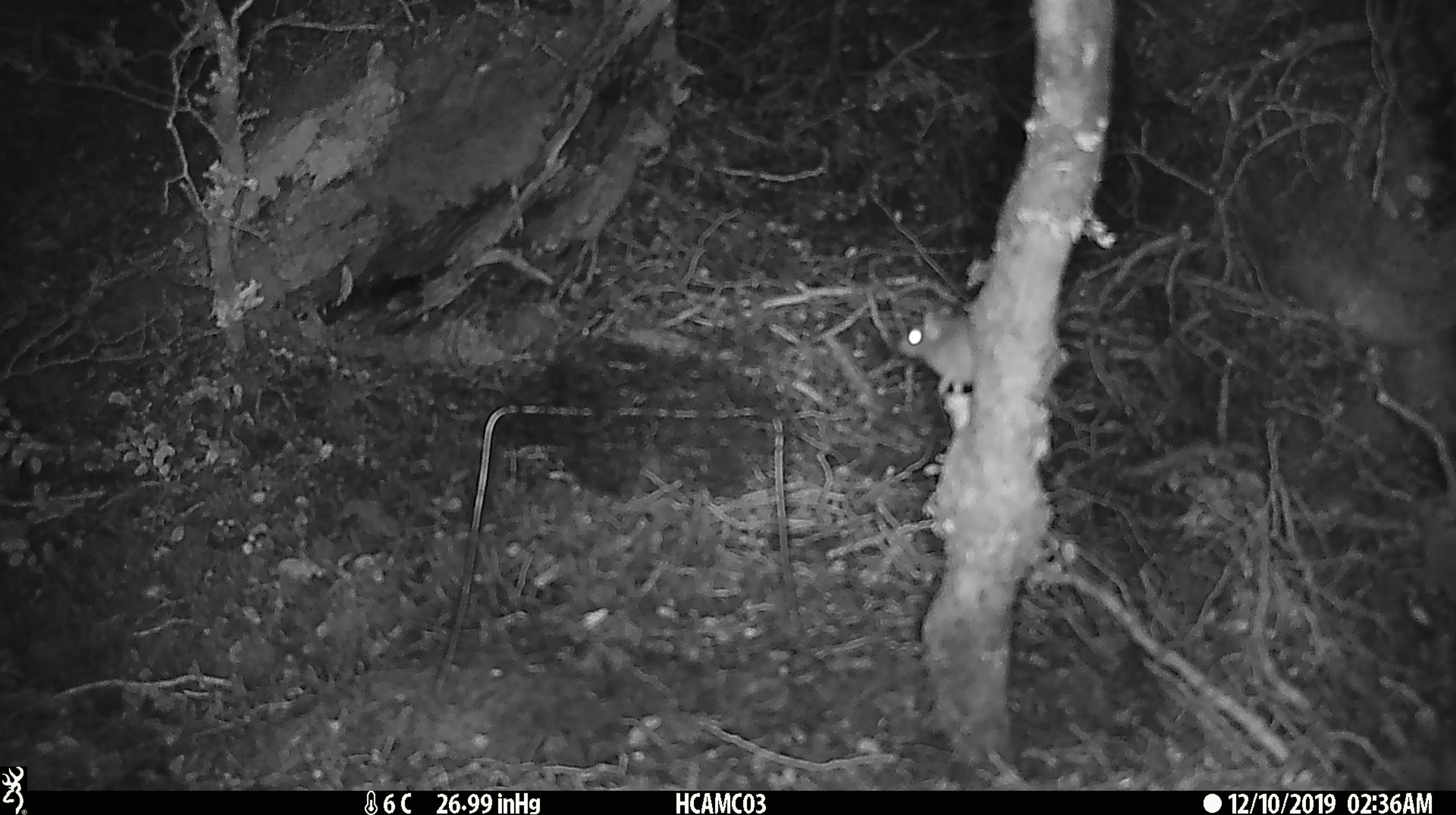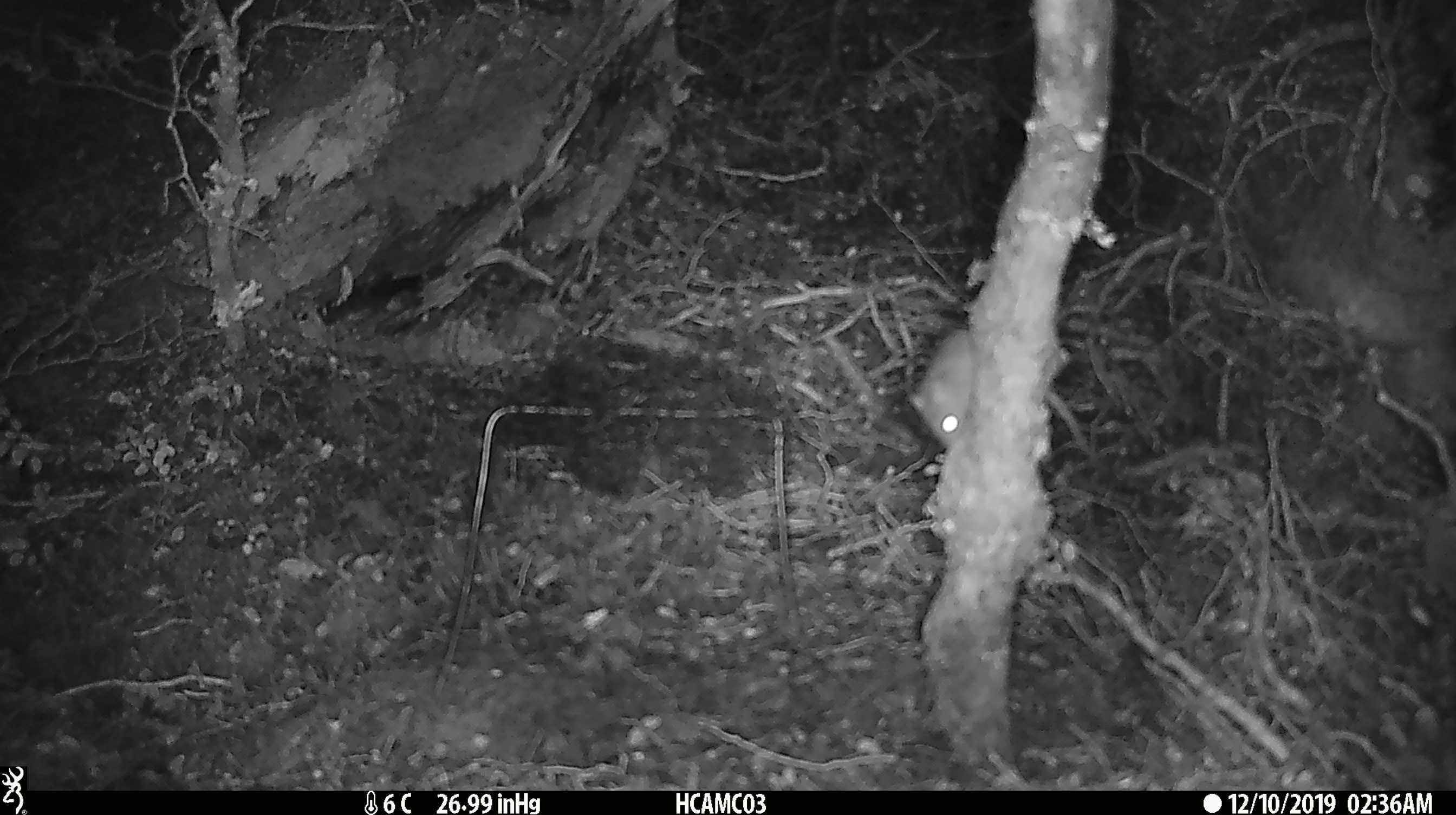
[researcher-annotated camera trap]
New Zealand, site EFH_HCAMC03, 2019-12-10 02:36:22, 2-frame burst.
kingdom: Animalia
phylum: Chordata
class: Mammalia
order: Rodentia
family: Muridae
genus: Mus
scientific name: Mus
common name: mouse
Mouse (Mus).